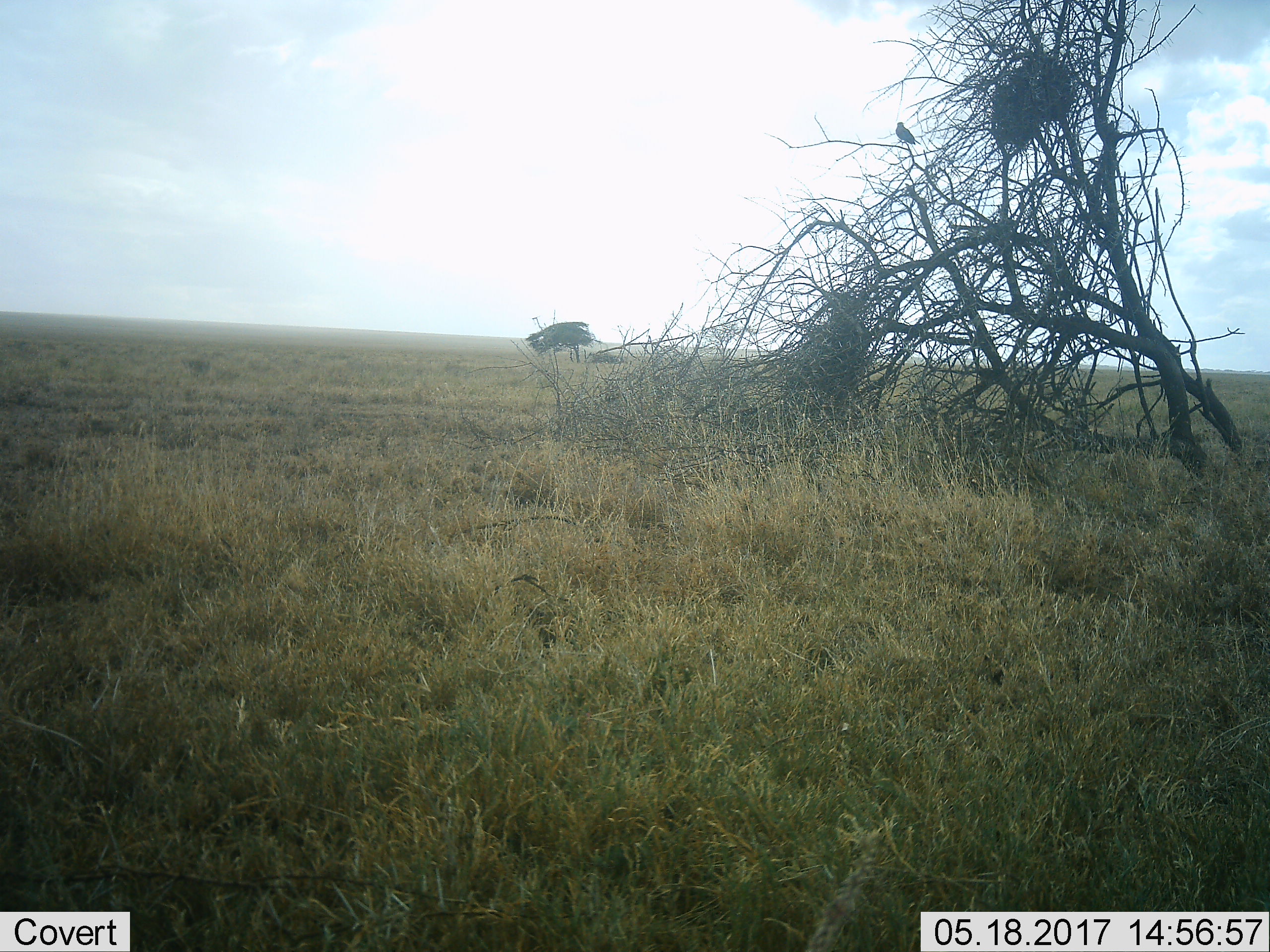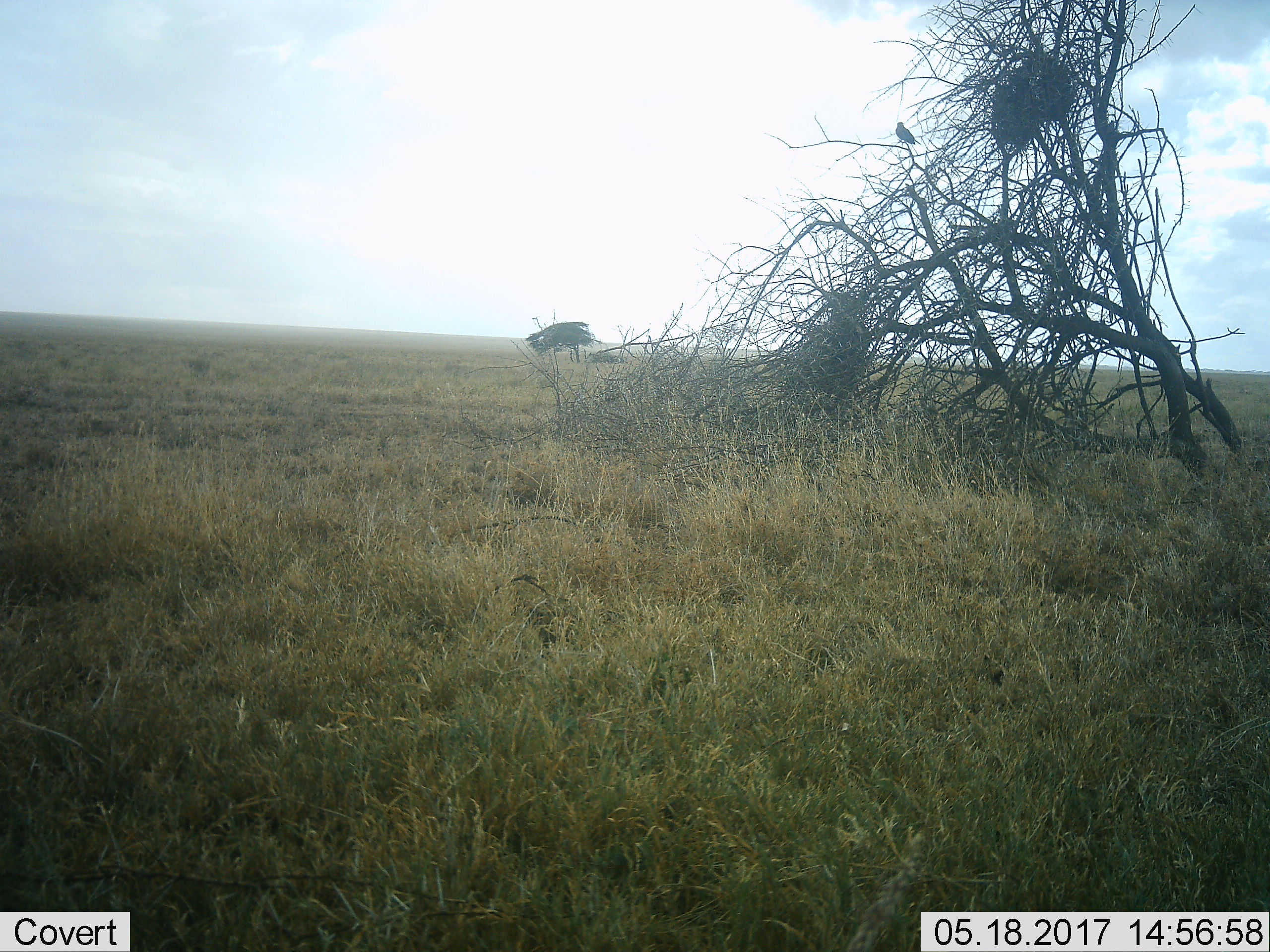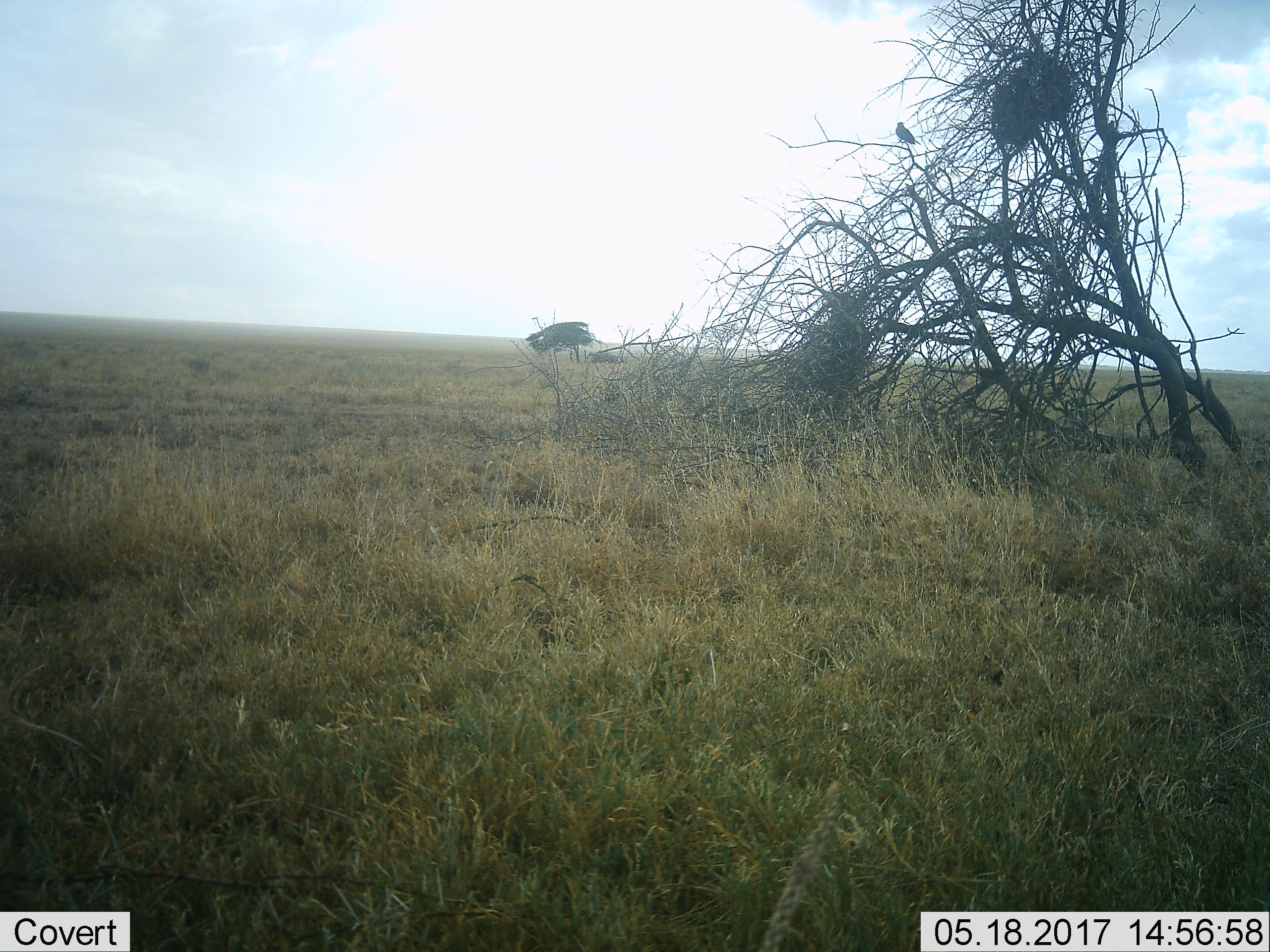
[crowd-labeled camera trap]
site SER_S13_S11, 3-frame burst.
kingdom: Animalia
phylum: Chordata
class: Aves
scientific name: Aves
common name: bird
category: birdother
Birdother (bird) (Aves), count 1. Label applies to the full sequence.